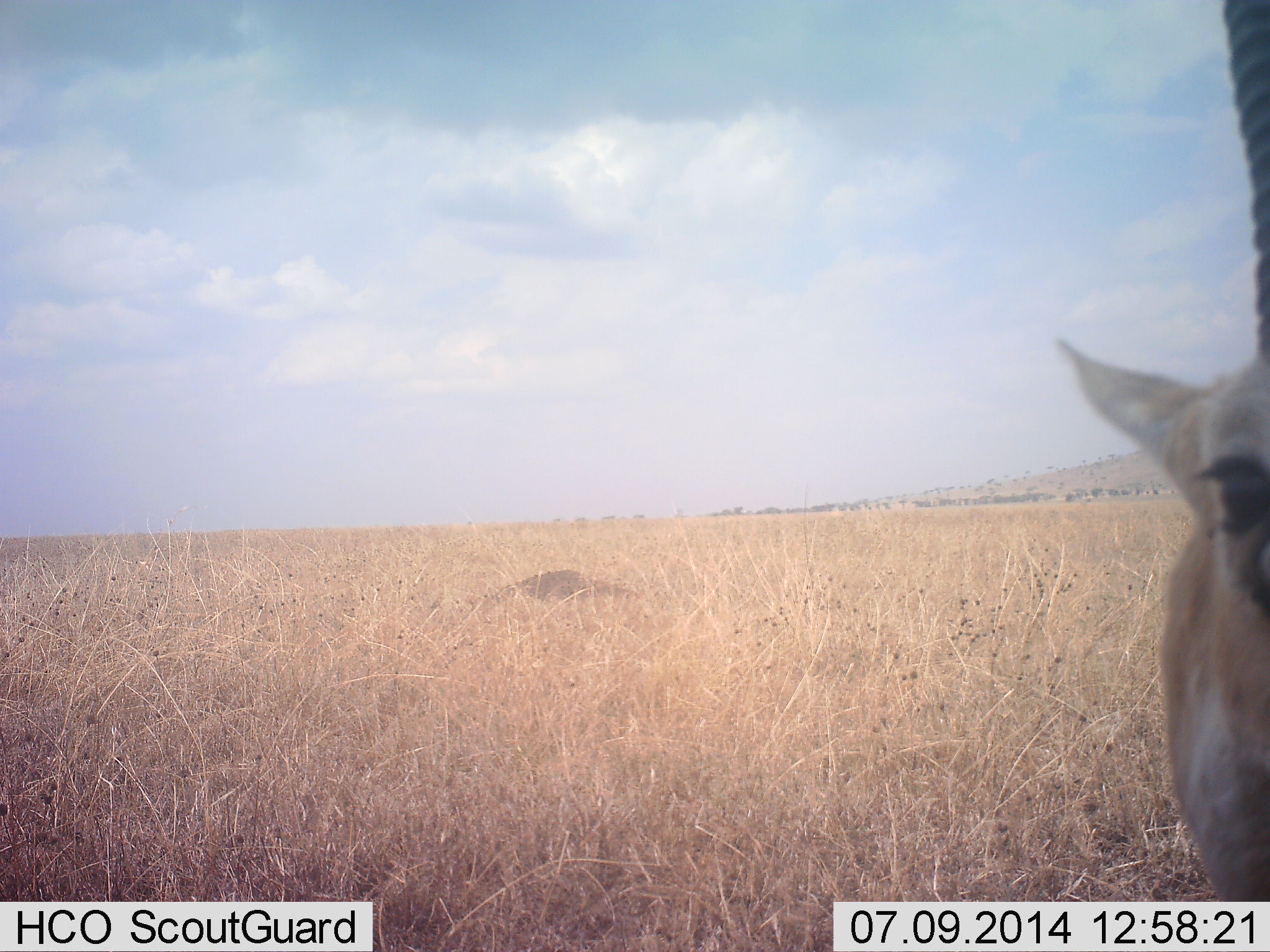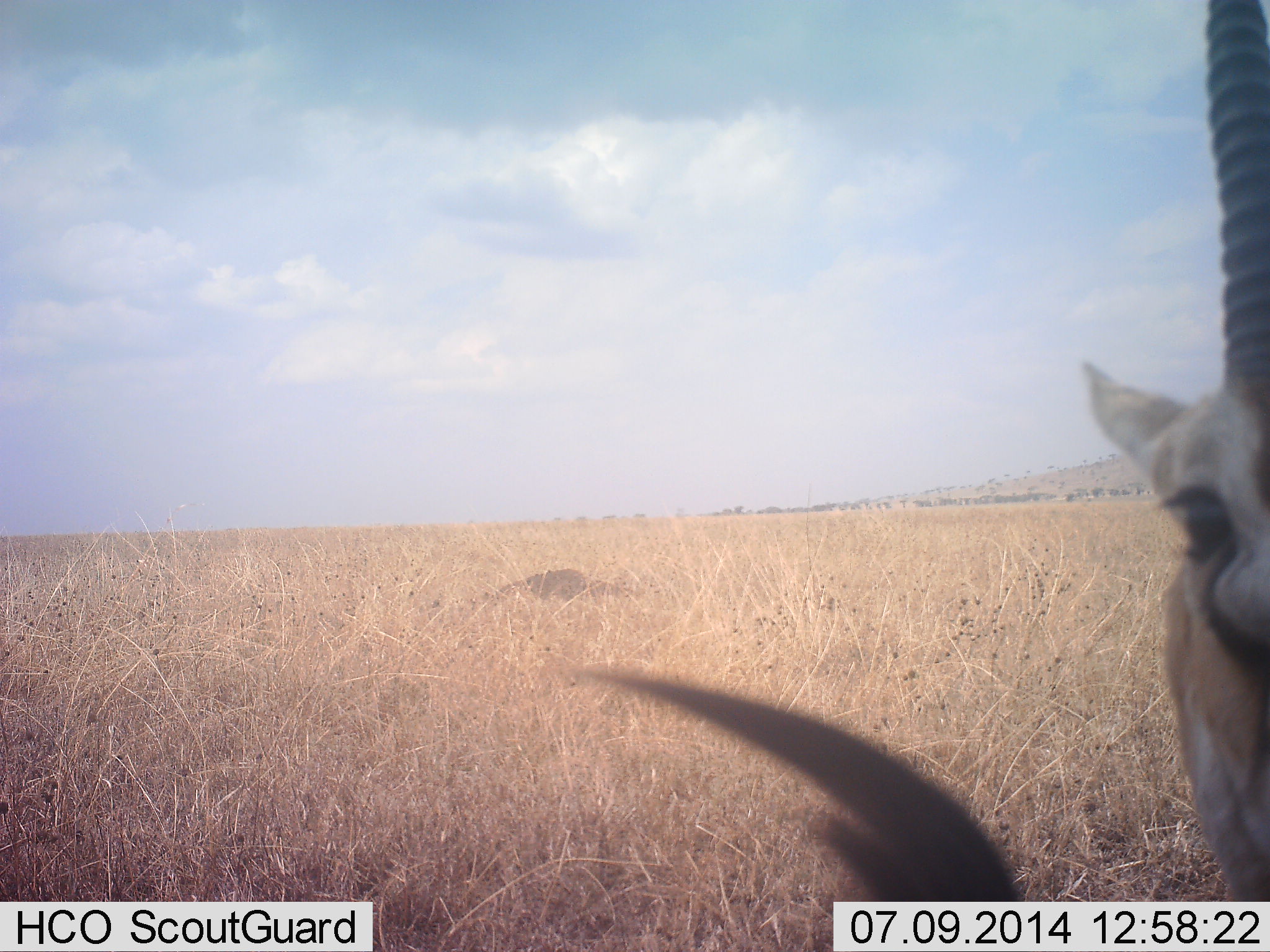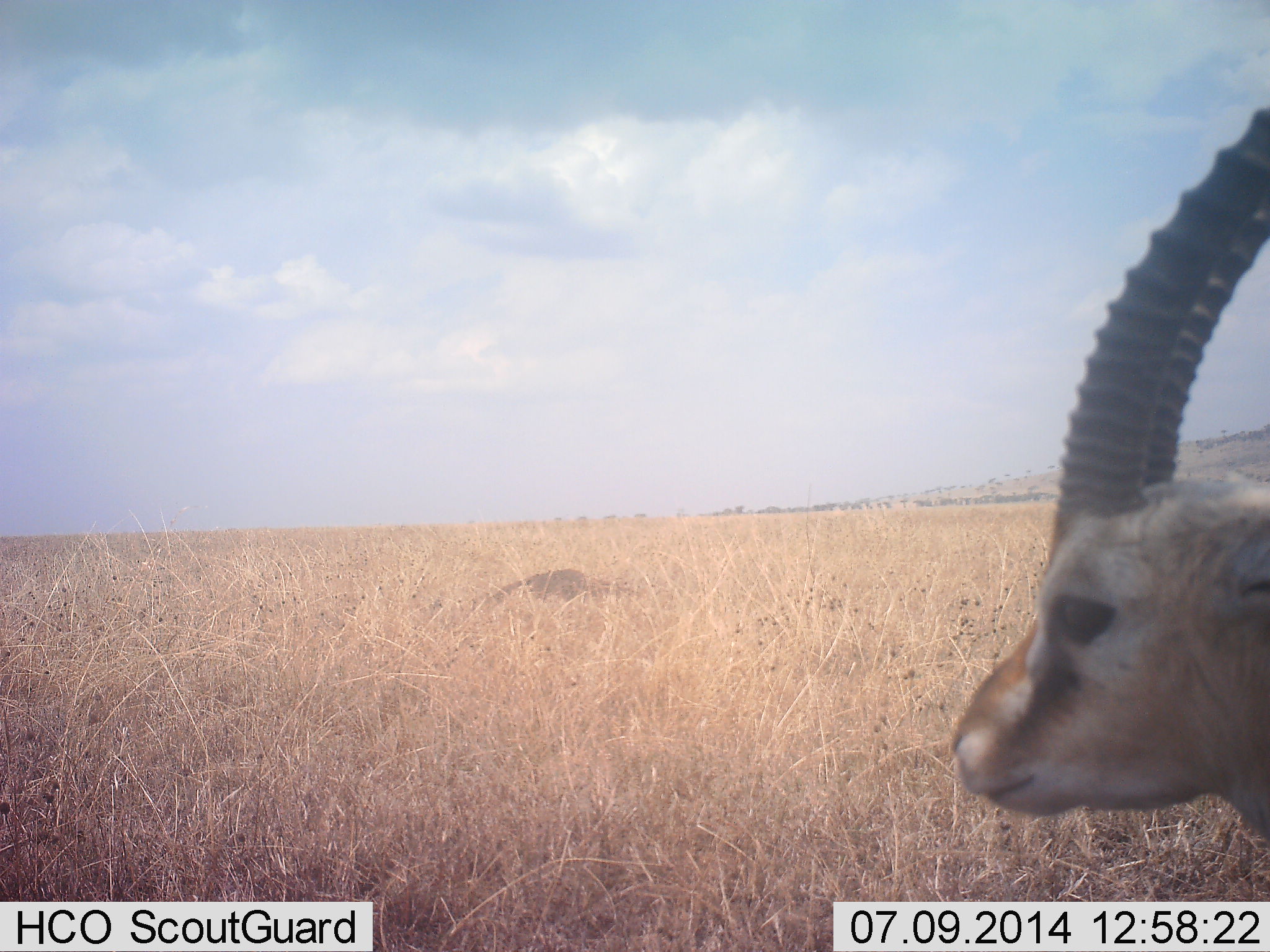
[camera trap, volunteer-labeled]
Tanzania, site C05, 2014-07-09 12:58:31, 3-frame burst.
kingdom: Animalia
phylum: Chordata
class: Mammalia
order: Artiodactyla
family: Bovidae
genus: Eudorcas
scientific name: Eudorcas thomsonii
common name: thomson's gazelle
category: gazellethomsons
Gazellethomsons (thomson's gazelle) (Eudorcas thomsonii), count 1. Behavior (volunteer vote fractions): standing 90%, resting 10%, moving 10%, interacting 0%. Young present (vote fraction): 0%. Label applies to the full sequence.